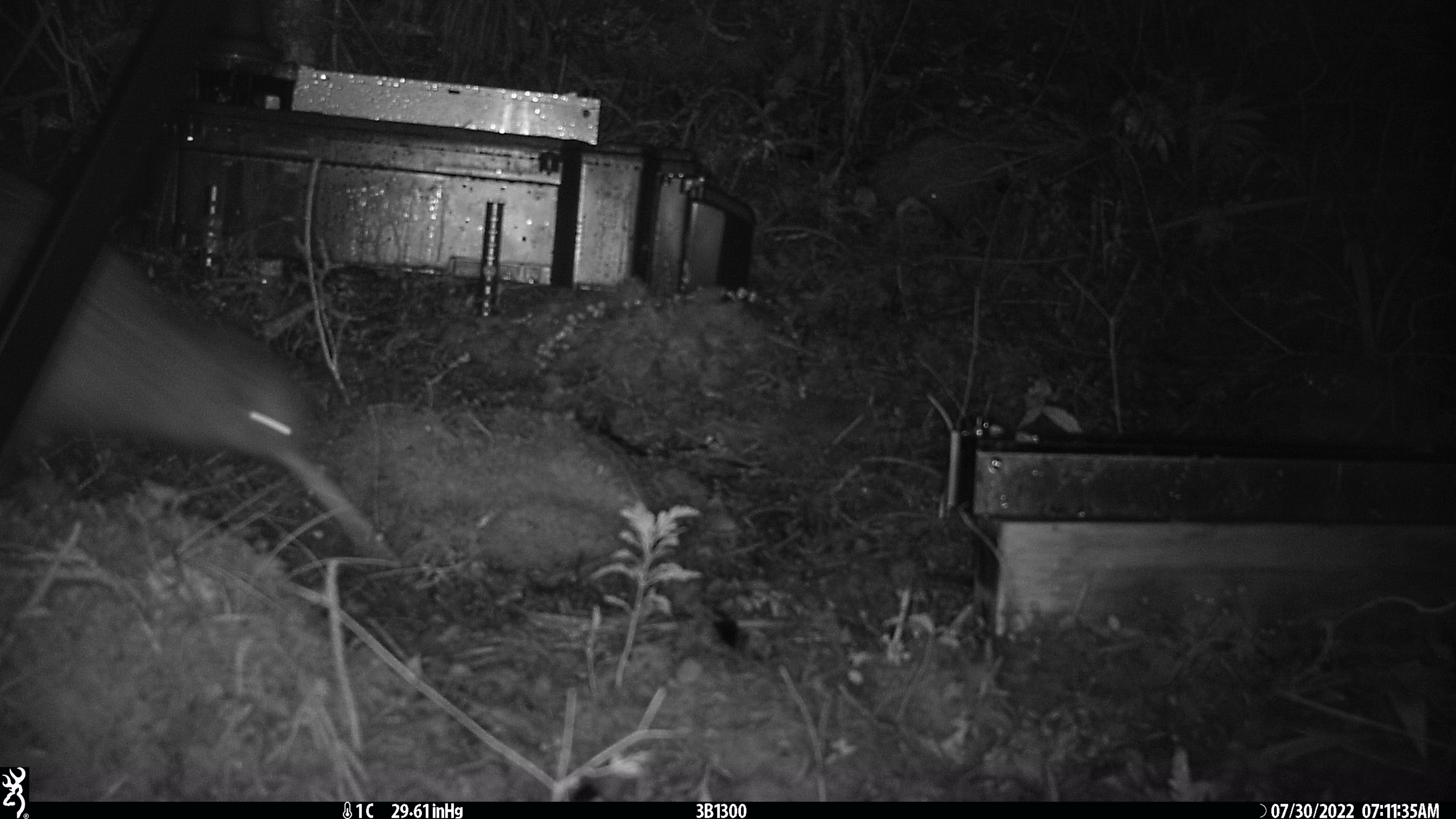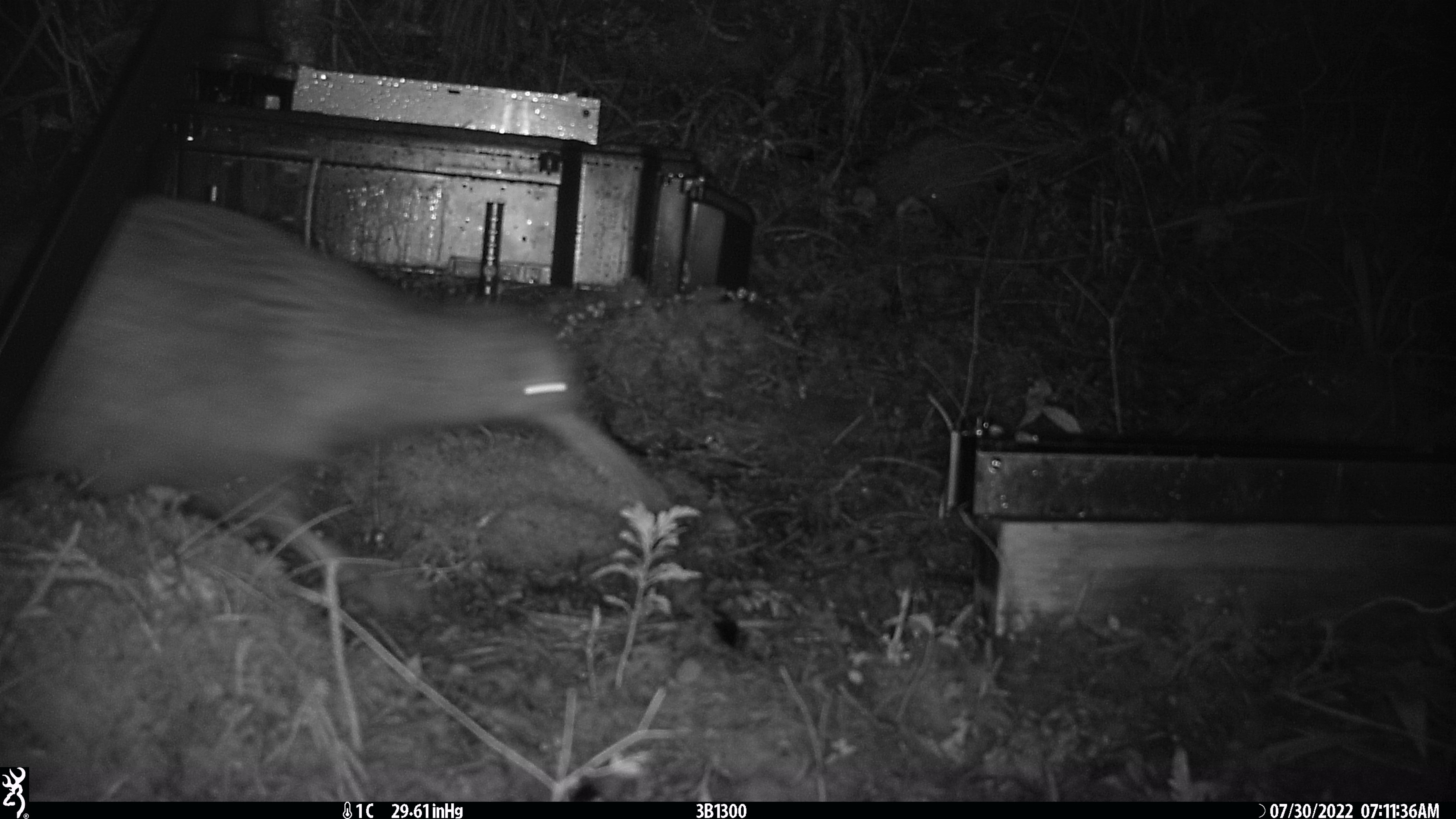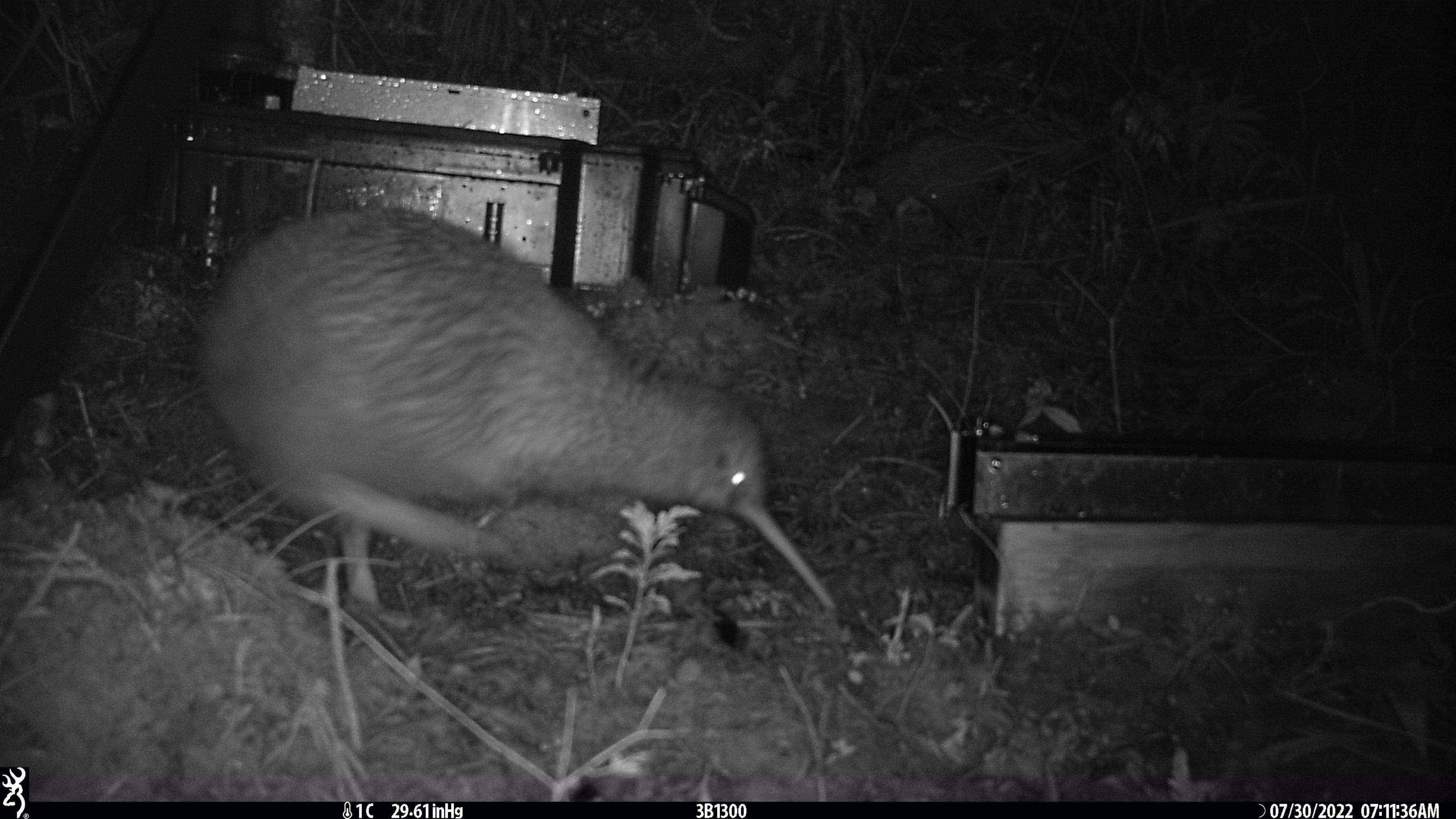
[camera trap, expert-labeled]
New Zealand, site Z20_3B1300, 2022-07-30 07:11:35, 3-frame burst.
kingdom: Animalia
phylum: Chordata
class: Aves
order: Apterygiformes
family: Apterygidae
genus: Apteryx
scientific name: Apteryx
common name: kiwi